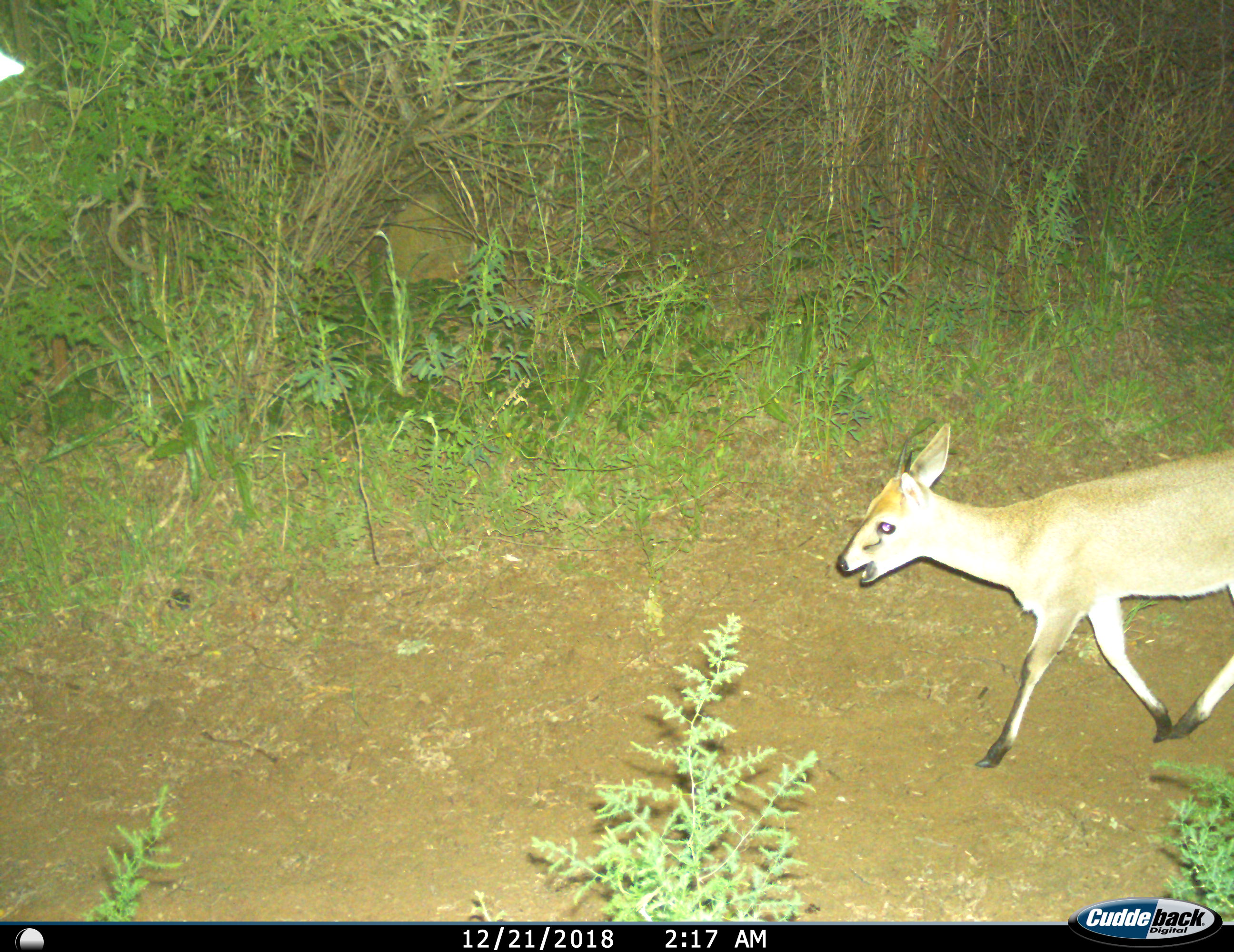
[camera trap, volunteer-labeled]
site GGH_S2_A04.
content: unidentified animal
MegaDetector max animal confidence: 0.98